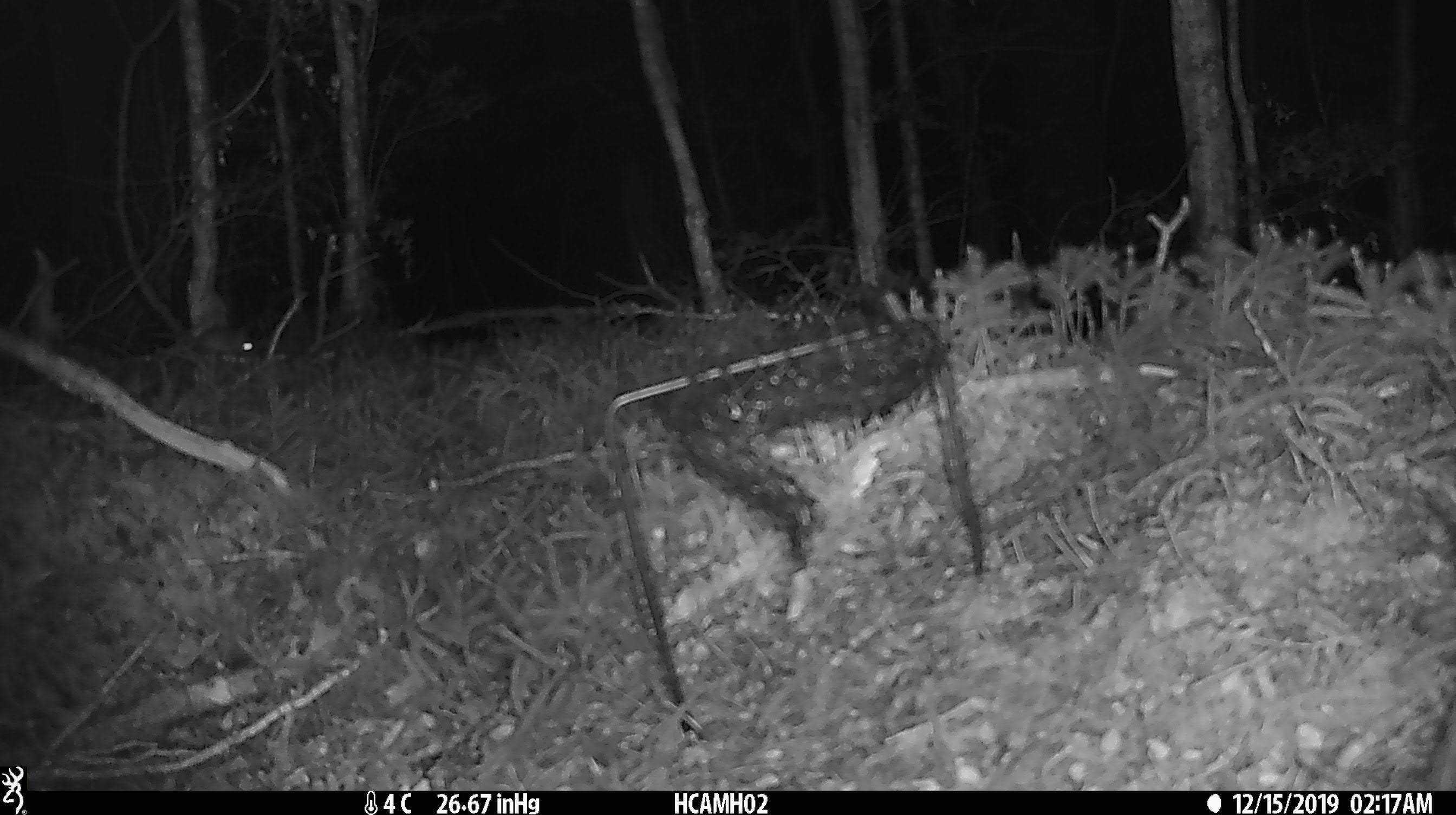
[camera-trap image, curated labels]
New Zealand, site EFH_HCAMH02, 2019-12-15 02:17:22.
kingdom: Animalia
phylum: Chordata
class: Mammalia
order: Rodentia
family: Muridae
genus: Mus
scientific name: Mus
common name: mouse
Mouse (Mus).